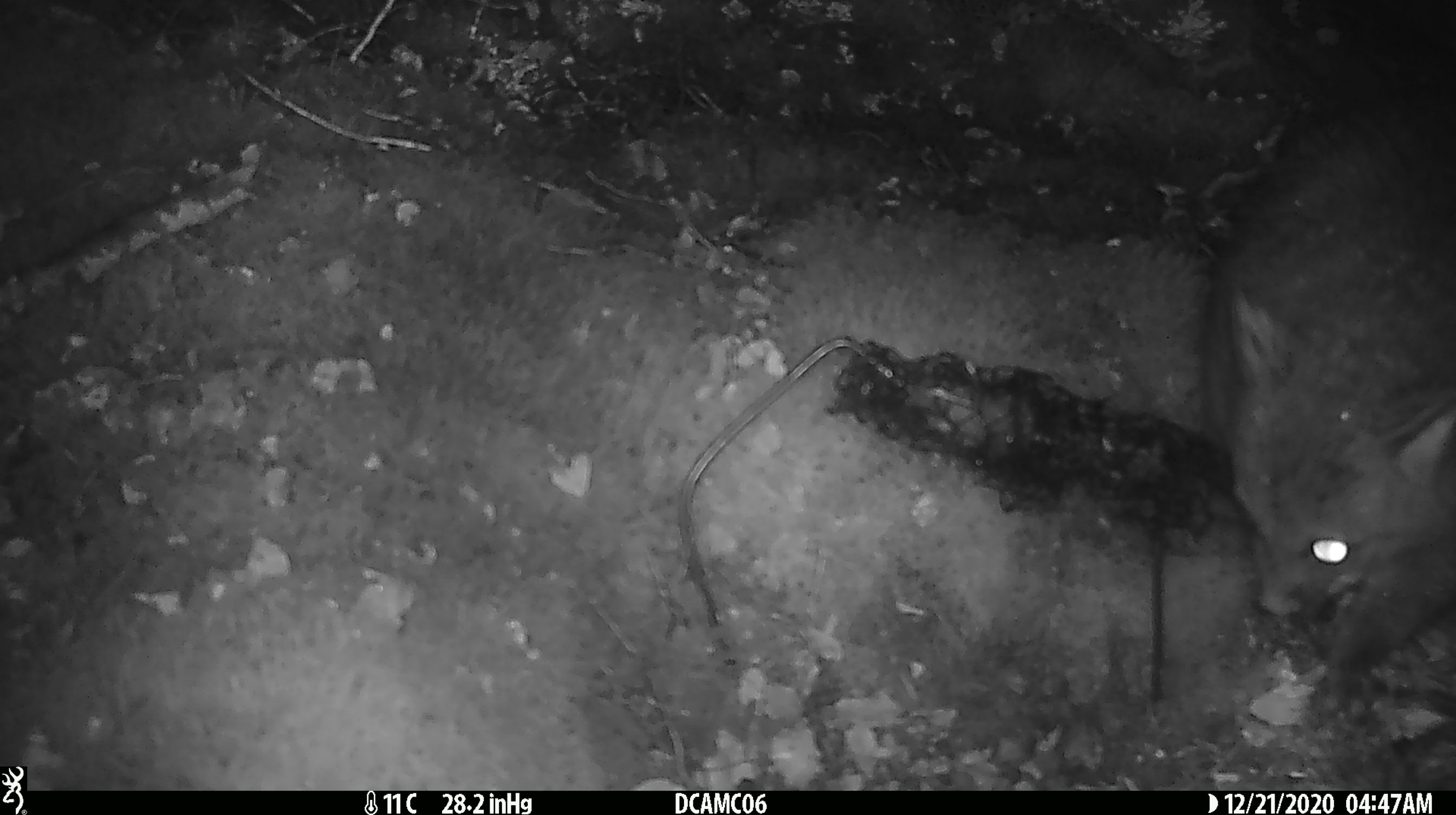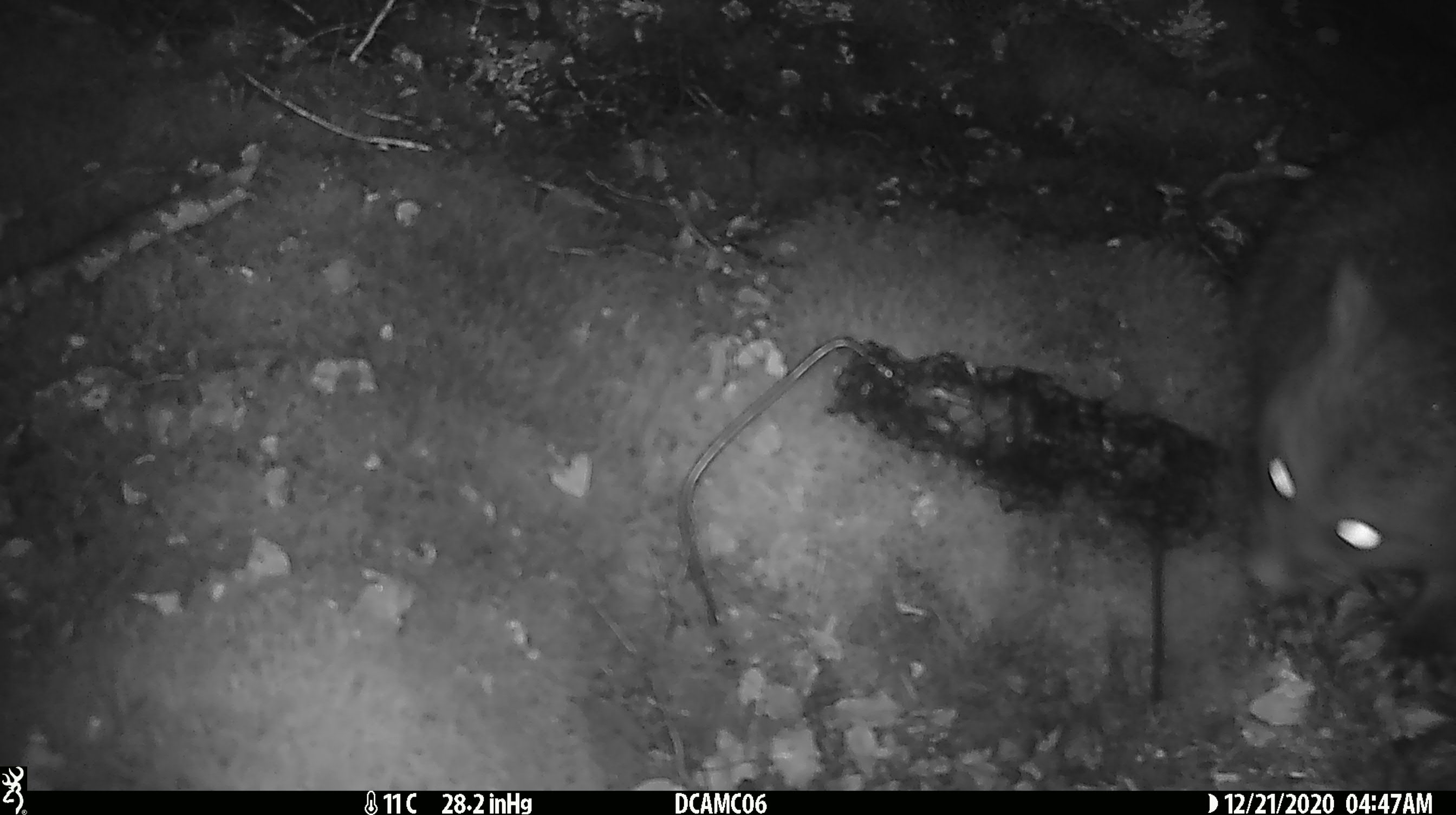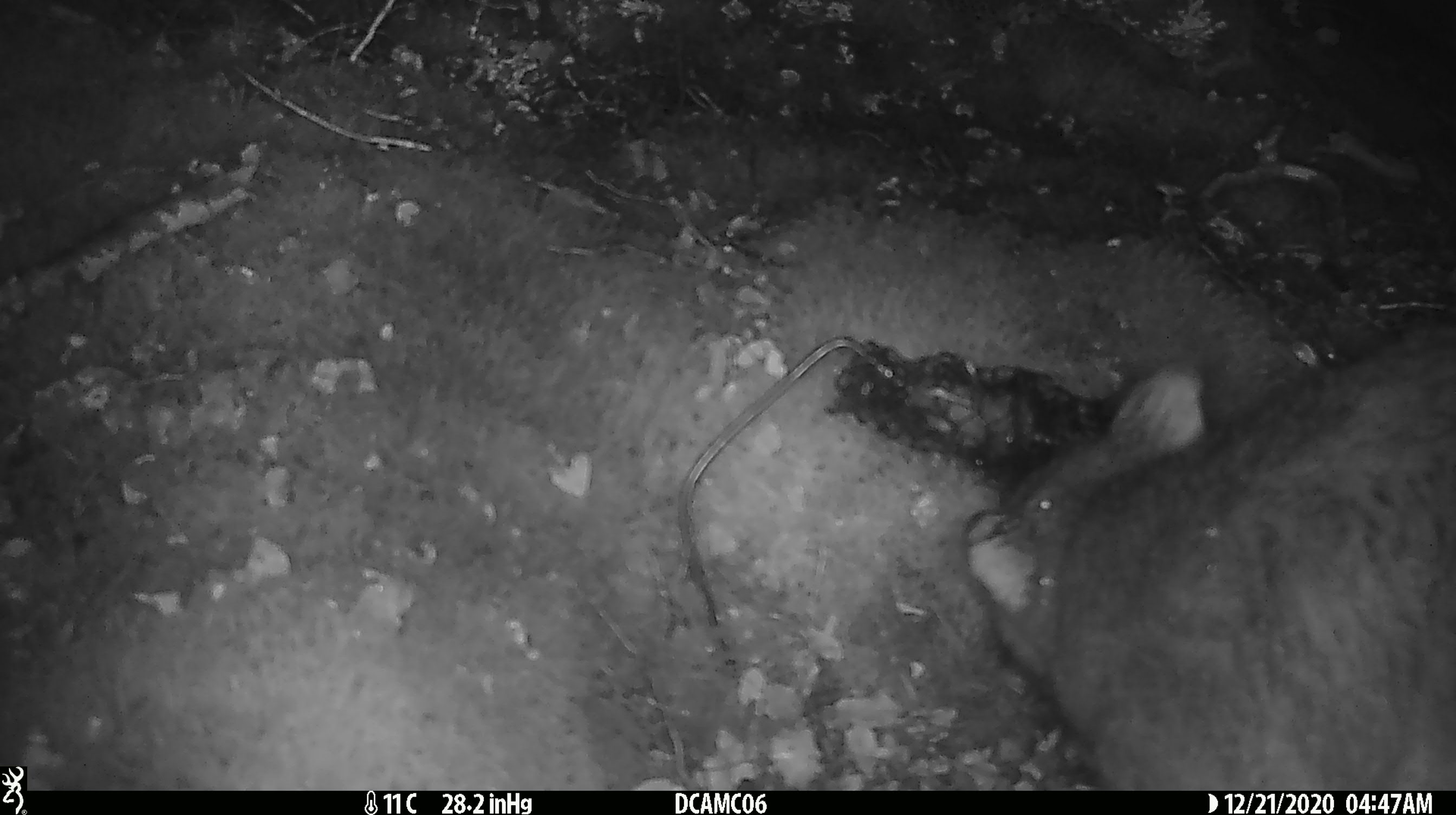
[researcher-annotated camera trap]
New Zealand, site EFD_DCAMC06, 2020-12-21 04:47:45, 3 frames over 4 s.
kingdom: Animalia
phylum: Chordata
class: Mammalia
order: Diprotodontia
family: Phalangeridae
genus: Trichosurus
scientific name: Trichosurus vulpecula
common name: common brushtail possum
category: possum